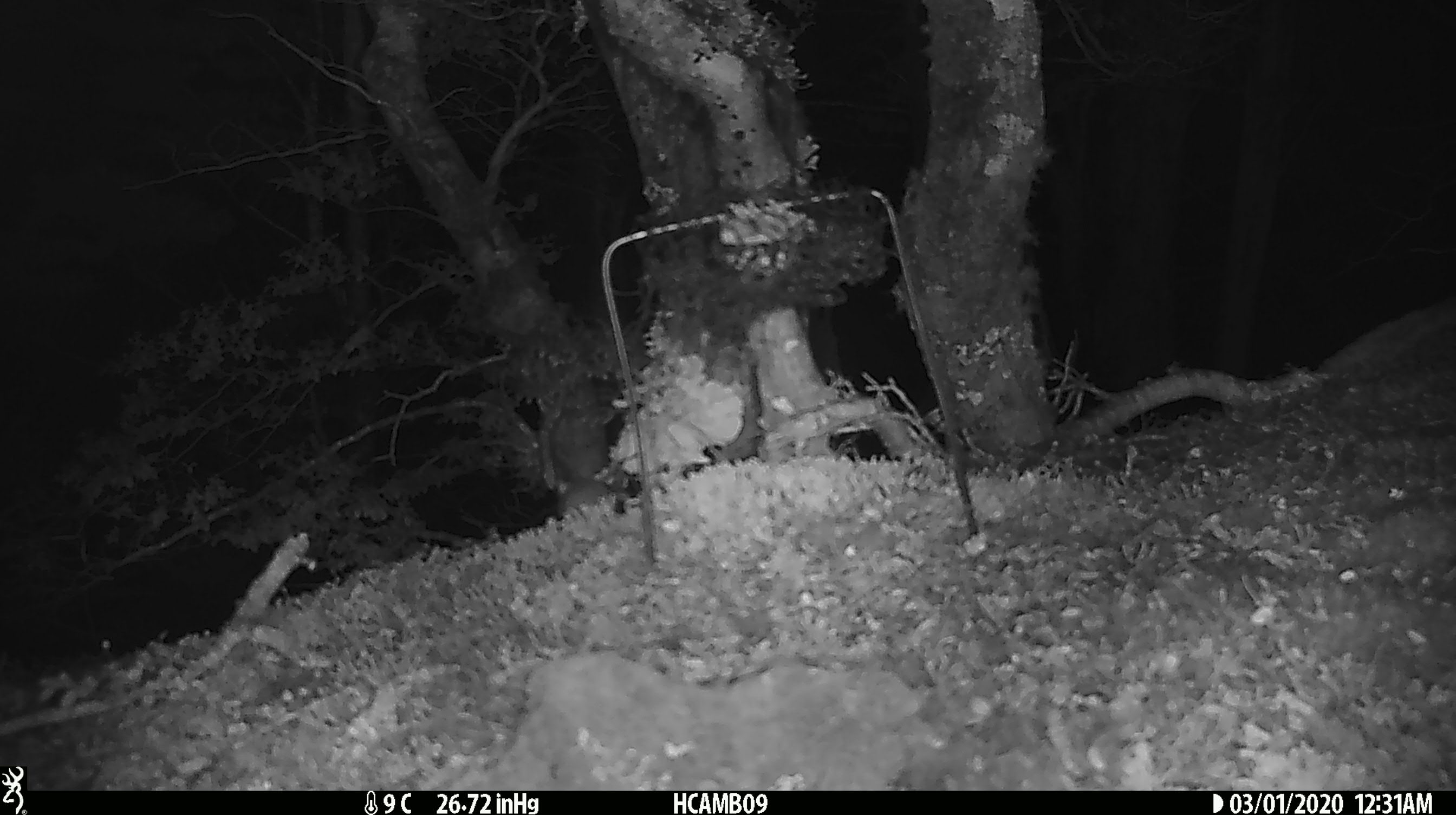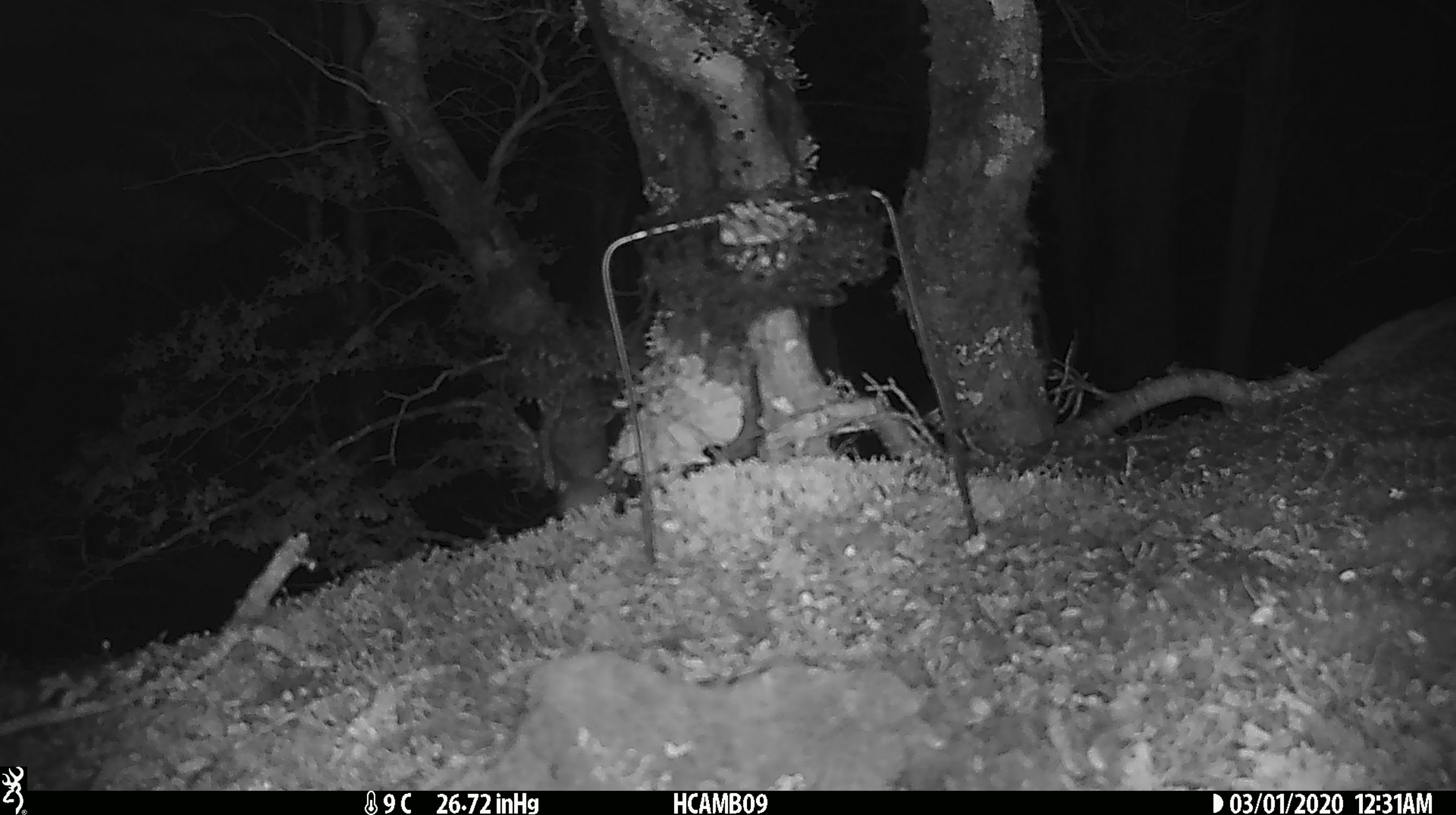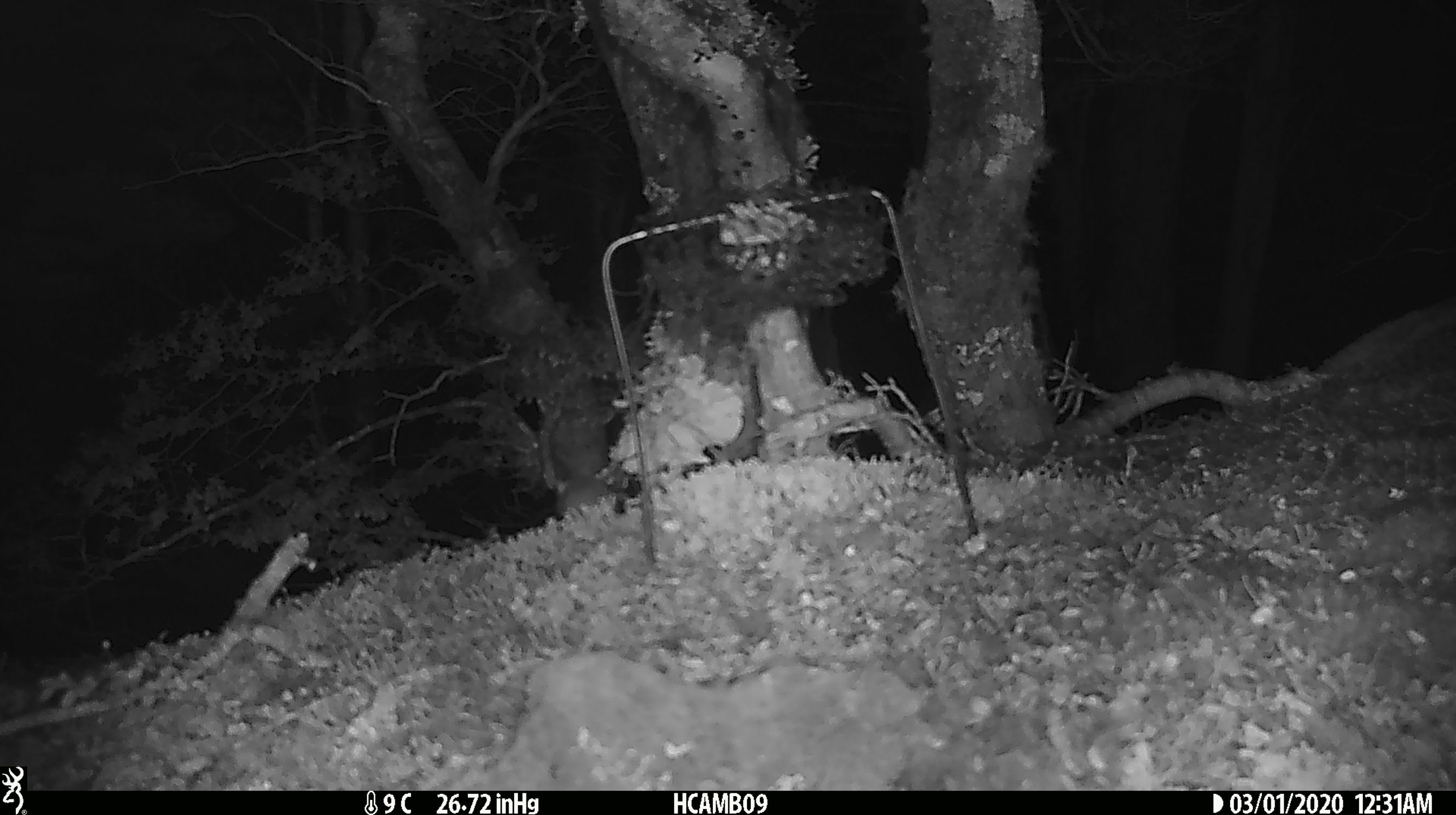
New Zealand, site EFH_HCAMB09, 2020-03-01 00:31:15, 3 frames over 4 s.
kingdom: Animalia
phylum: Chordata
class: Mammalia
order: Rodentia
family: Muridae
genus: Mus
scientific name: Mus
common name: mouse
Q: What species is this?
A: Mouse (Mus).